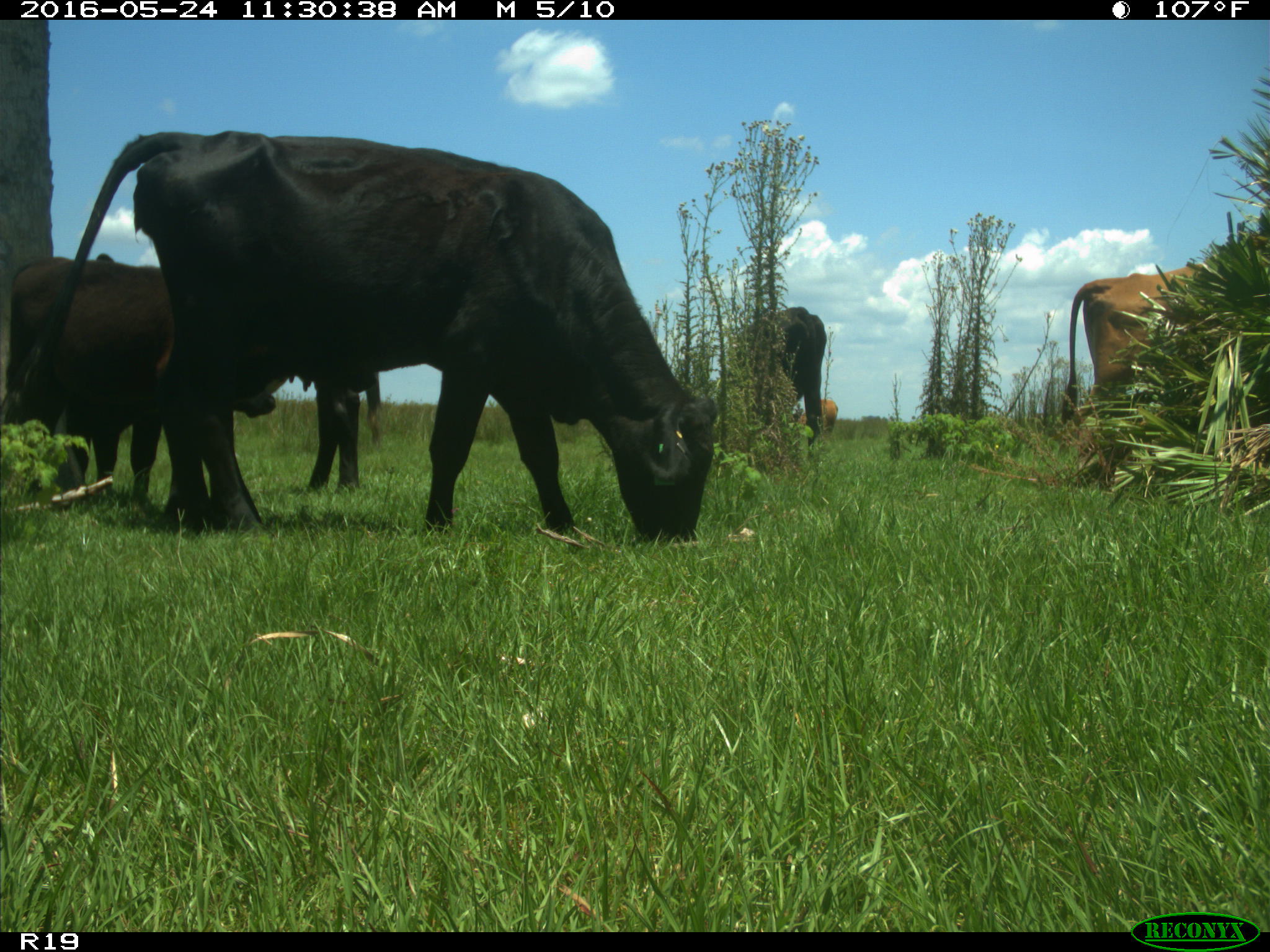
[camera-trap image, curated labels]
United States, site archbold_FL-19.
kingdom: Animalia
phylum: Chordata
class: Mammalia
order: Artiodactyla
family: Bovidae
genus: Bos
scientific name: Bos taurus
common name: domestic cow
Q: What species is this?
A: Bos taurus (domestic cow).